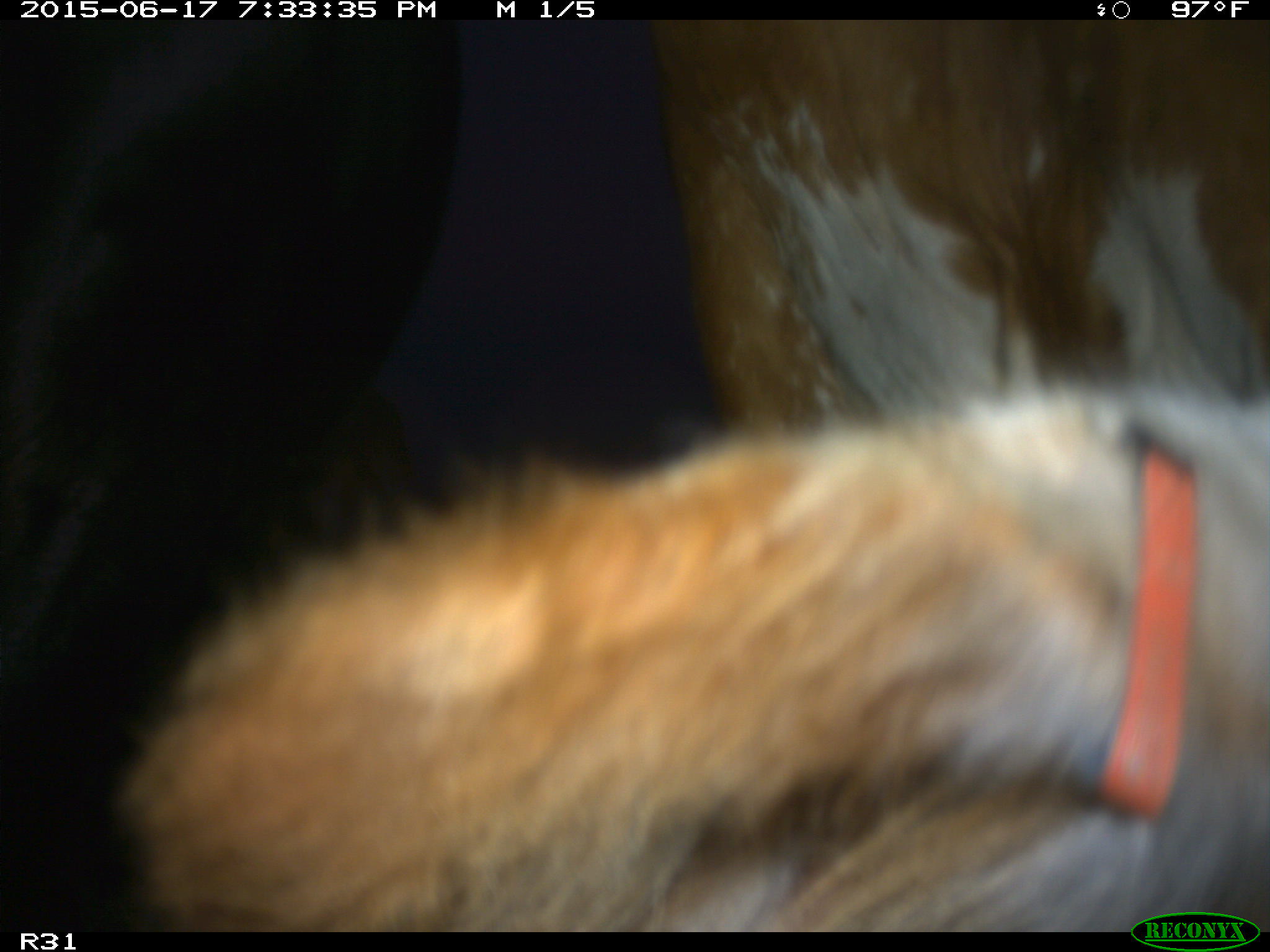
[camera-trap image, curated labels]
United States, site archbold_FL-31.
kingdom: Animalia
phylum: Chordata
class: Mammalia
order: Artiodactyla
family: Bovidae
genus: Bos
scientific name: Bos taurus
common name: domestic cow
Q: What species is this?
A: Bos taurus (domestic cow).